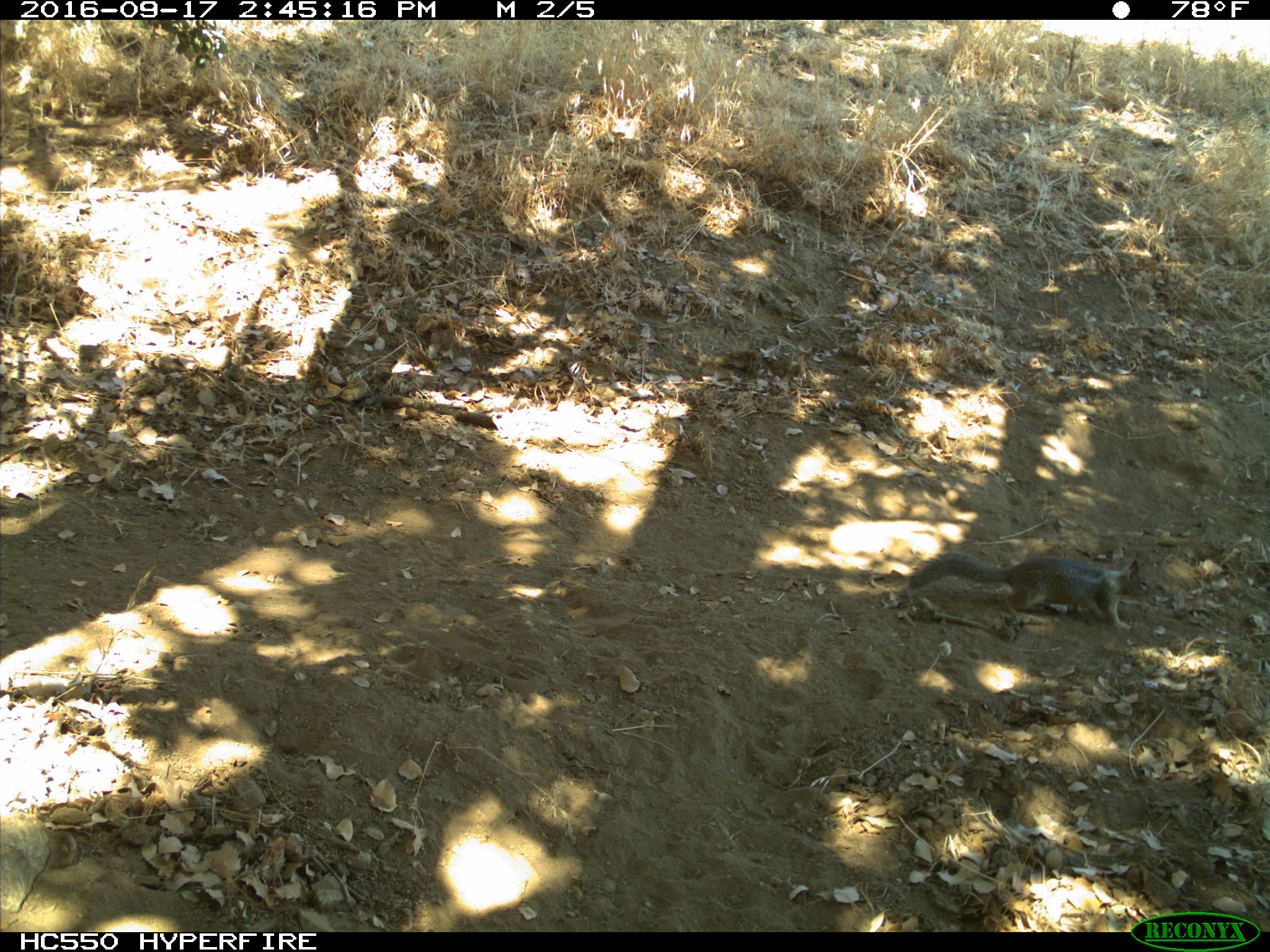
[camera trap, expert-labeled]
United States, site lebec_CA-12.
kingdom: Animalia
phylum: Chordata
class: Mammalia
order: Rodentia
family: Sciuridae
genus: Otospermophilus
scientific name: Otospermophilus beecheyi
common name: california ground squirrel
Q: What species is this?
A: Otospermophilus beecheyi (california ground squirrel).